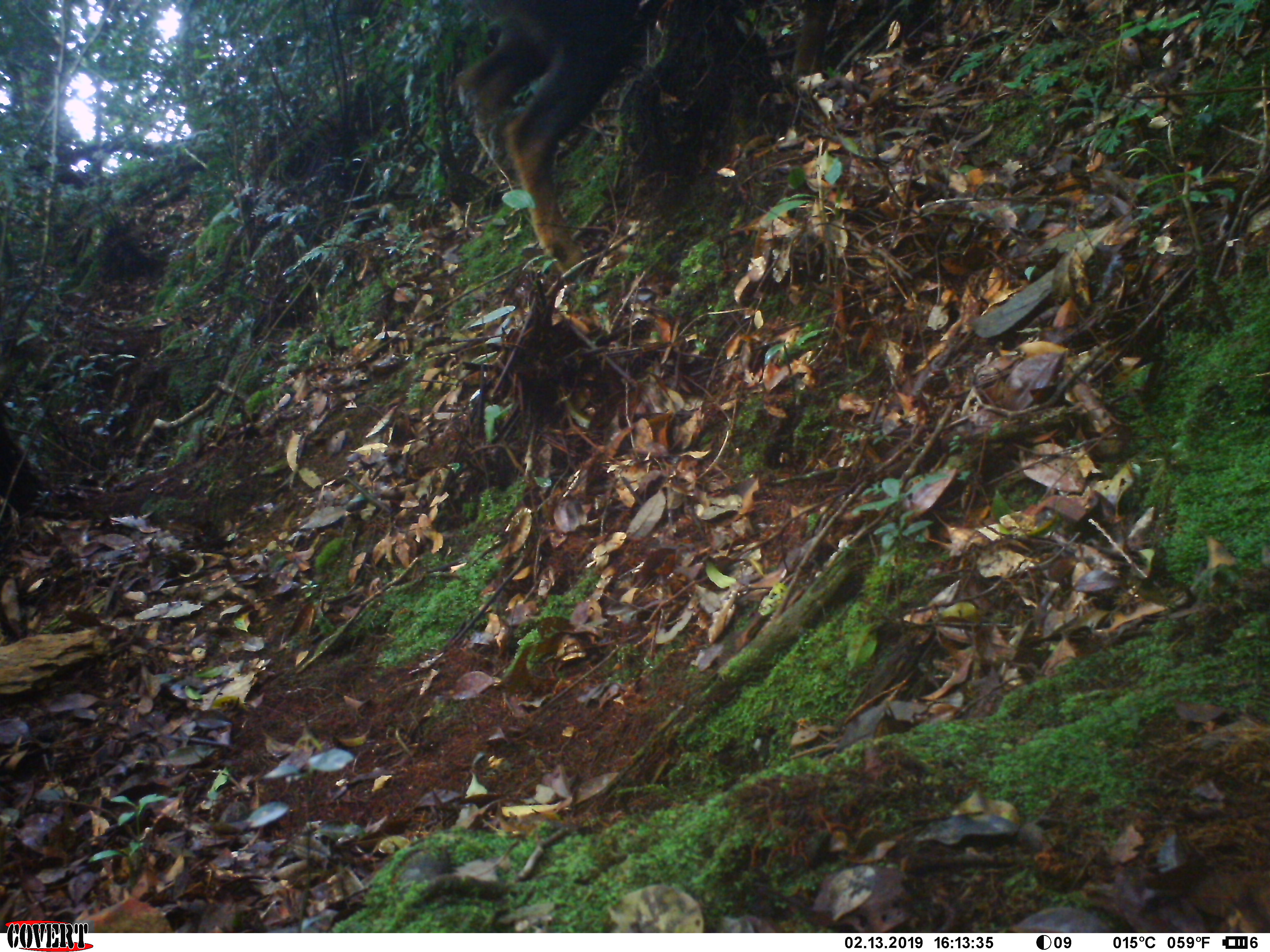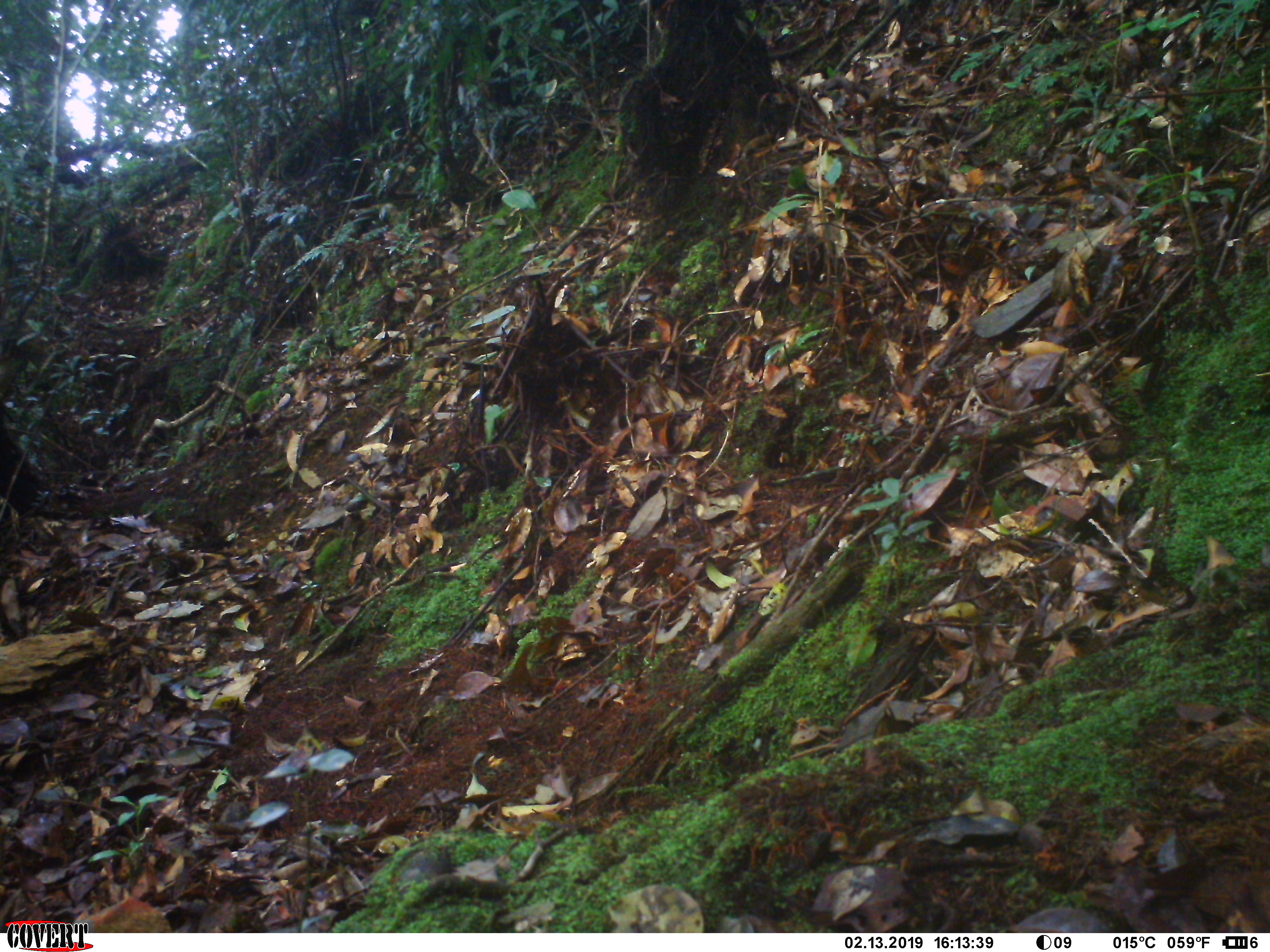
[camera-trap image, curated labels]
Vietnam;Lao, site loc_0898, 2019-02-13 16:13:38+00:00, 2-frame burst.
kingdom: Animalia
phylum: Chordata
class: Mammalia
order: Artiodactyla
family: Bovidae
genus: Capricornis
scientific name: Capricornis sumatraensis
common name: chinese serow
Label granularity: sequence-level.